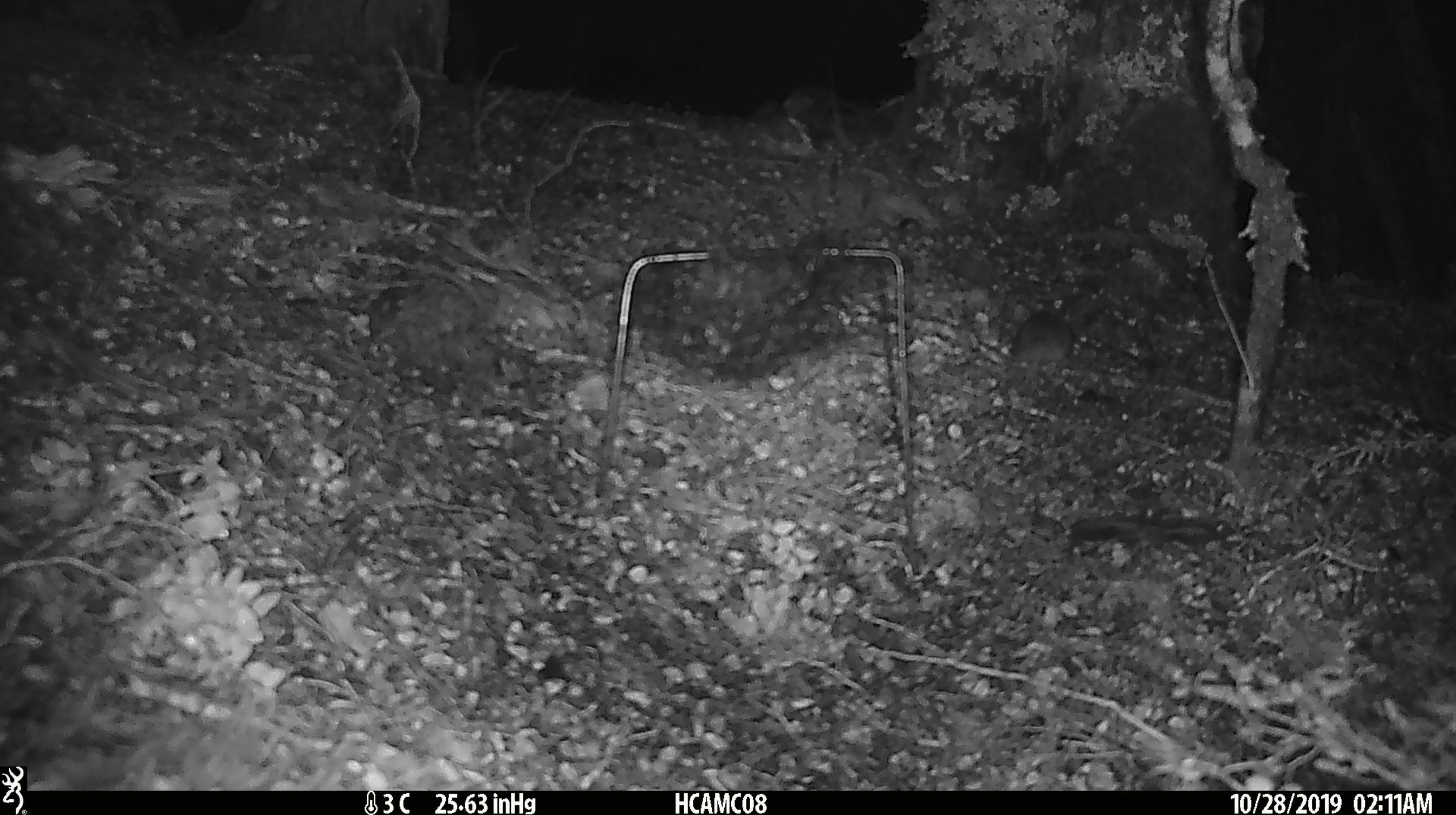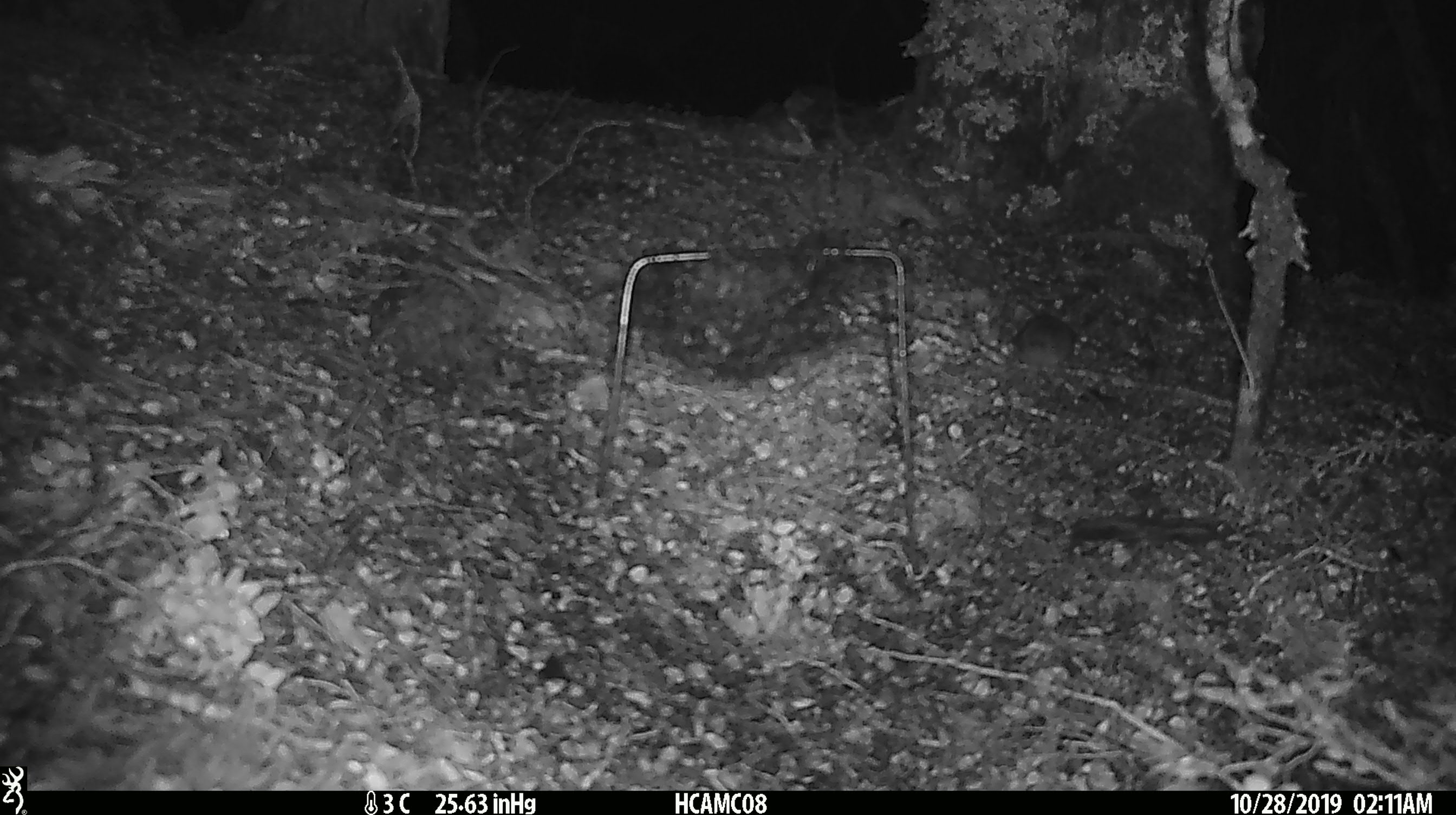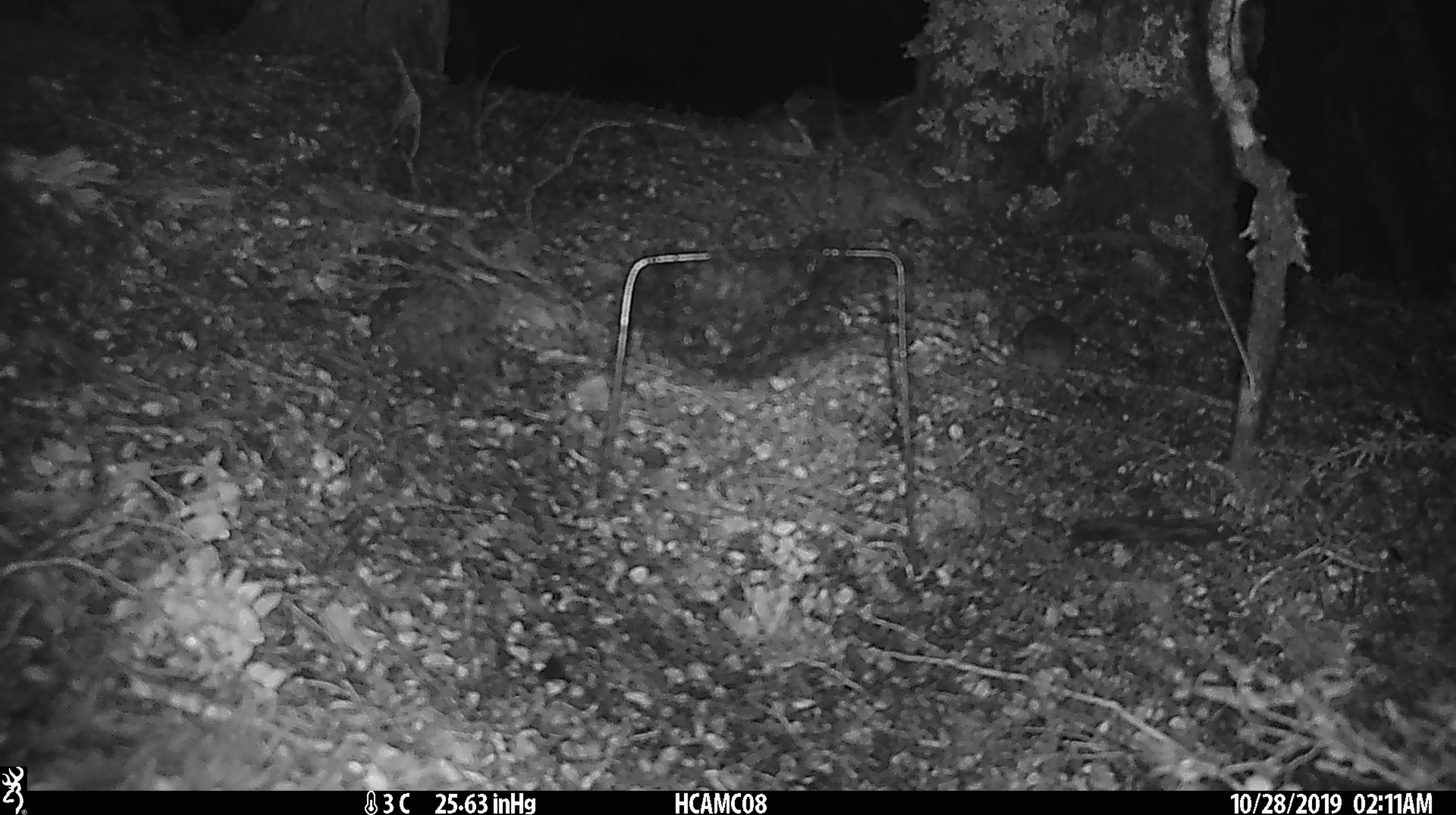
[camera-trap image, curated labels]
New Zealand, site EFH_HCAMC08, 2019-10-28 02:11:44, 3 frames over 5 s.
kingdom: Animalia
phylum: Chordata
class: Mammalia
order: Rodentia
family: Muridae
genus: Mus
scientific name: Mus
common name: mouse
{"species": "mouse (Mus)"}